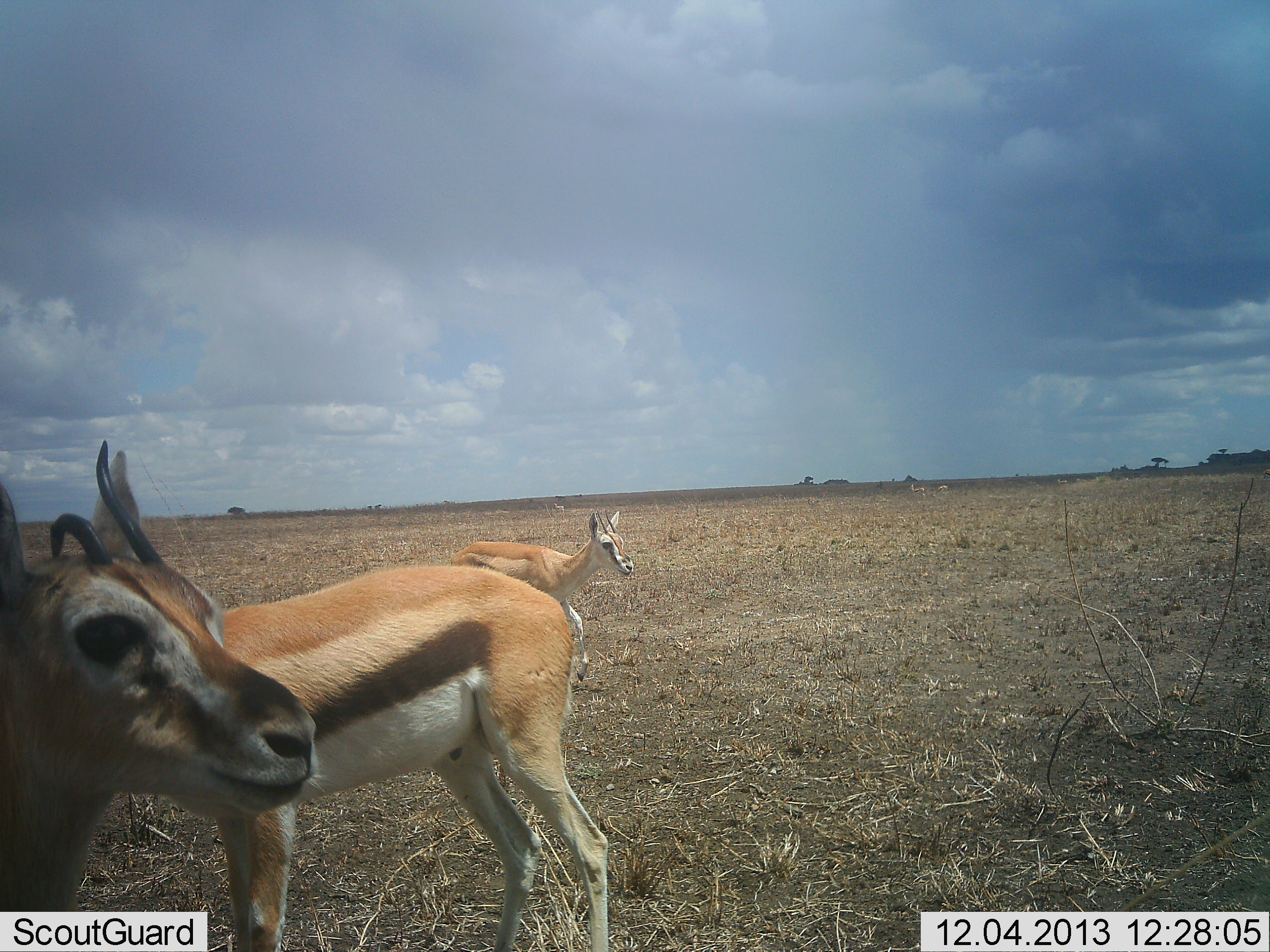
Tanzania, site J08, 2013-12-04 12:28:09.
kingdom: Animalia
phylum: Chordata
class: Mammalia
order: Artiodactyla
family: Bovidae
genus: Eudorcas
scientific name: Eudorcas thomsonii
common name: thomson's gazelle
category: gazellethomsons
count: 3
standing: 96%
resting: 4%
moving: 14%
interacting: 2%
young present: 7%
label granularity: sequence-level